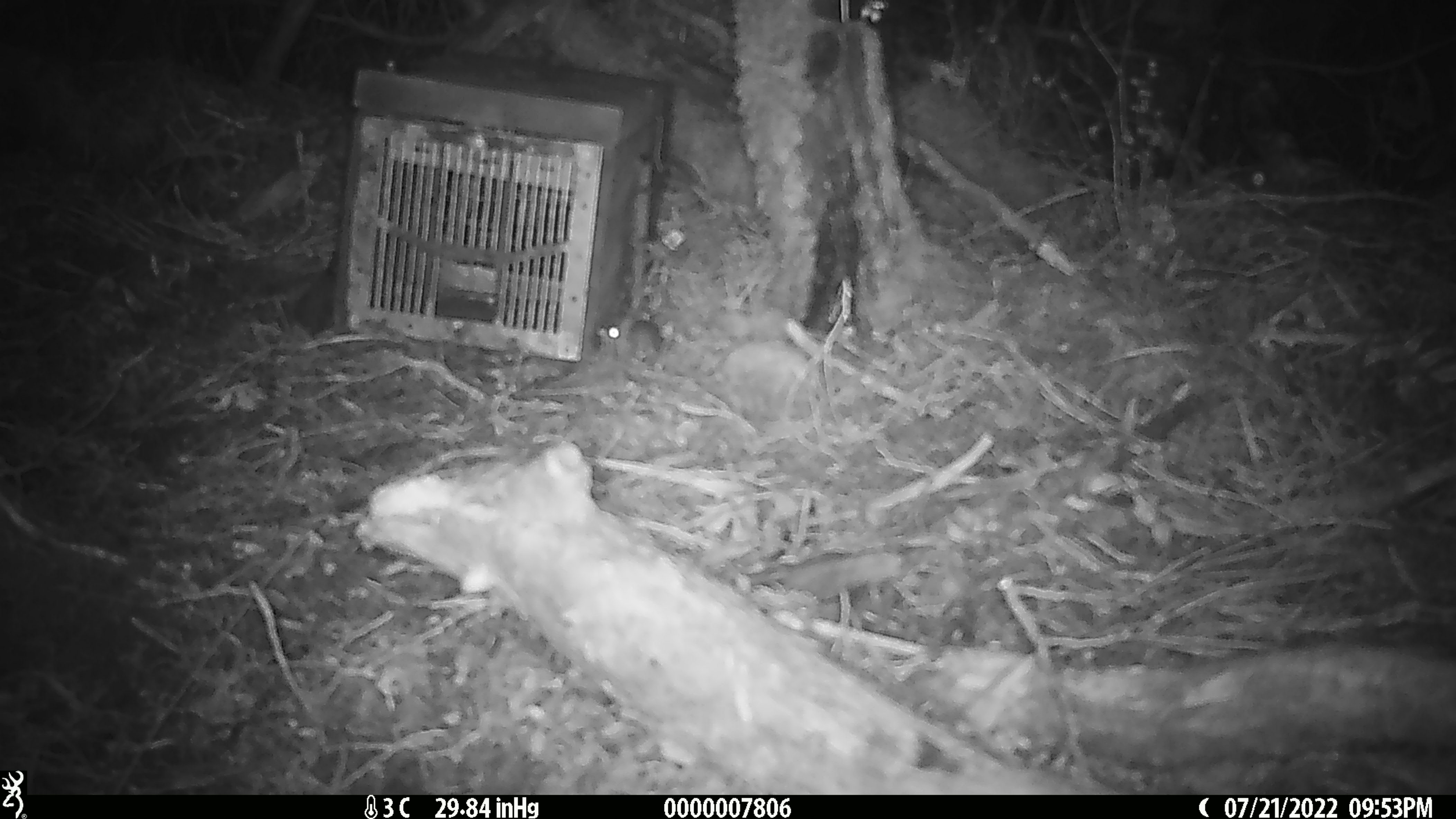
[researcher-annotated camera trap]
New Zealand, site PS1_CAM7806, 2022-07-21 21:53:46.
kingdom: Animalia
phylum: Chordata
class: Mammalia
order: Rodentia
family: Muridae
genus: Mus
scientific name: Mus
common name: mouse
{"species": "mouse (Mus)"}